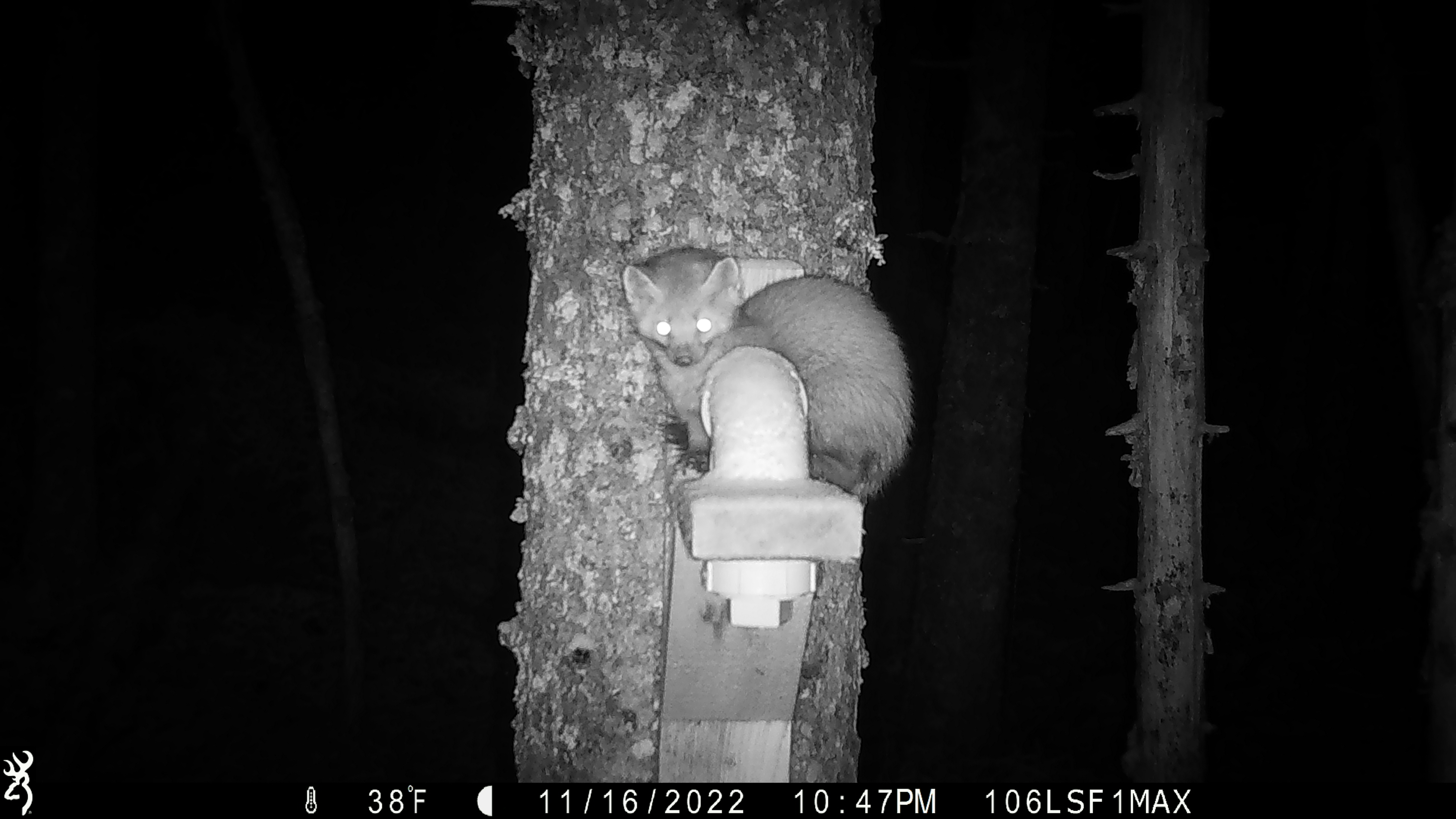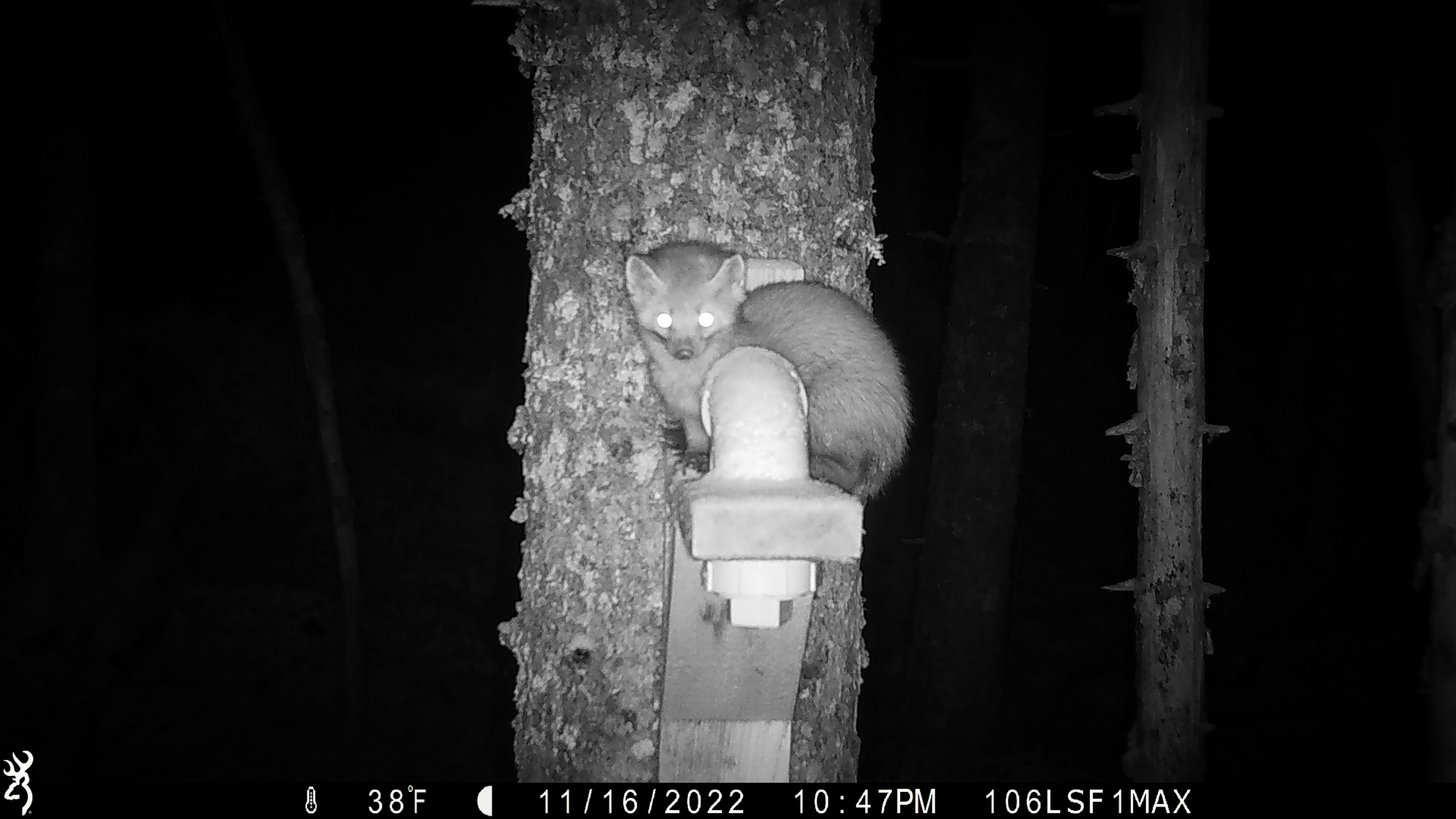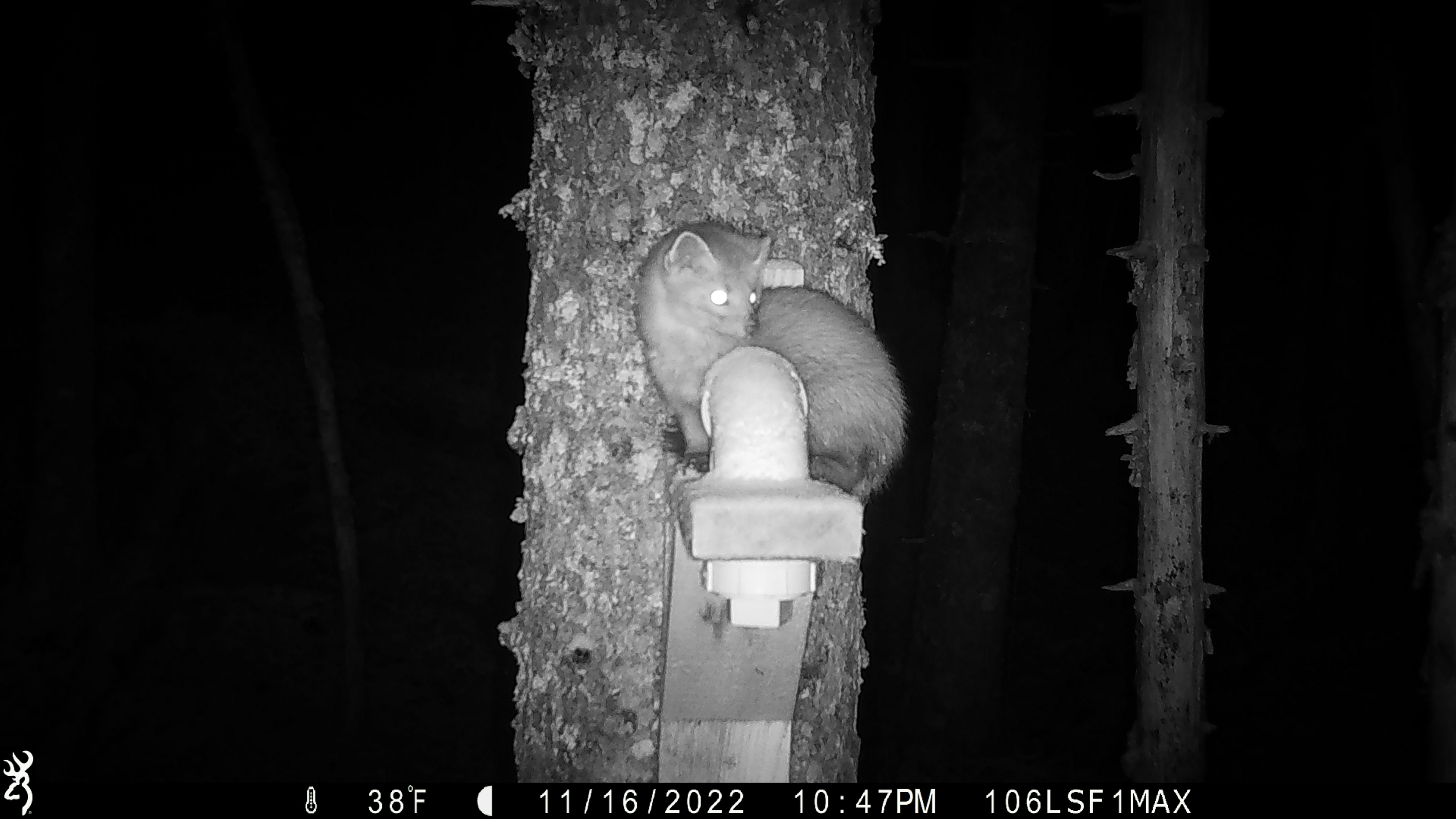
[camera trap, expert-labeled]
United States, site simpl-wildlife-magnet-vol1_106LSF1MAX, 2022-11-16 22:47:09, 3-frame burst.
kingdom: Animalia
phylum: Chordata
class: Mammalia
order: Carnivora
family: Mustelidae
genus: Martes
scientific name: Martes americana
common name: american marten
American marten (Martes americana).